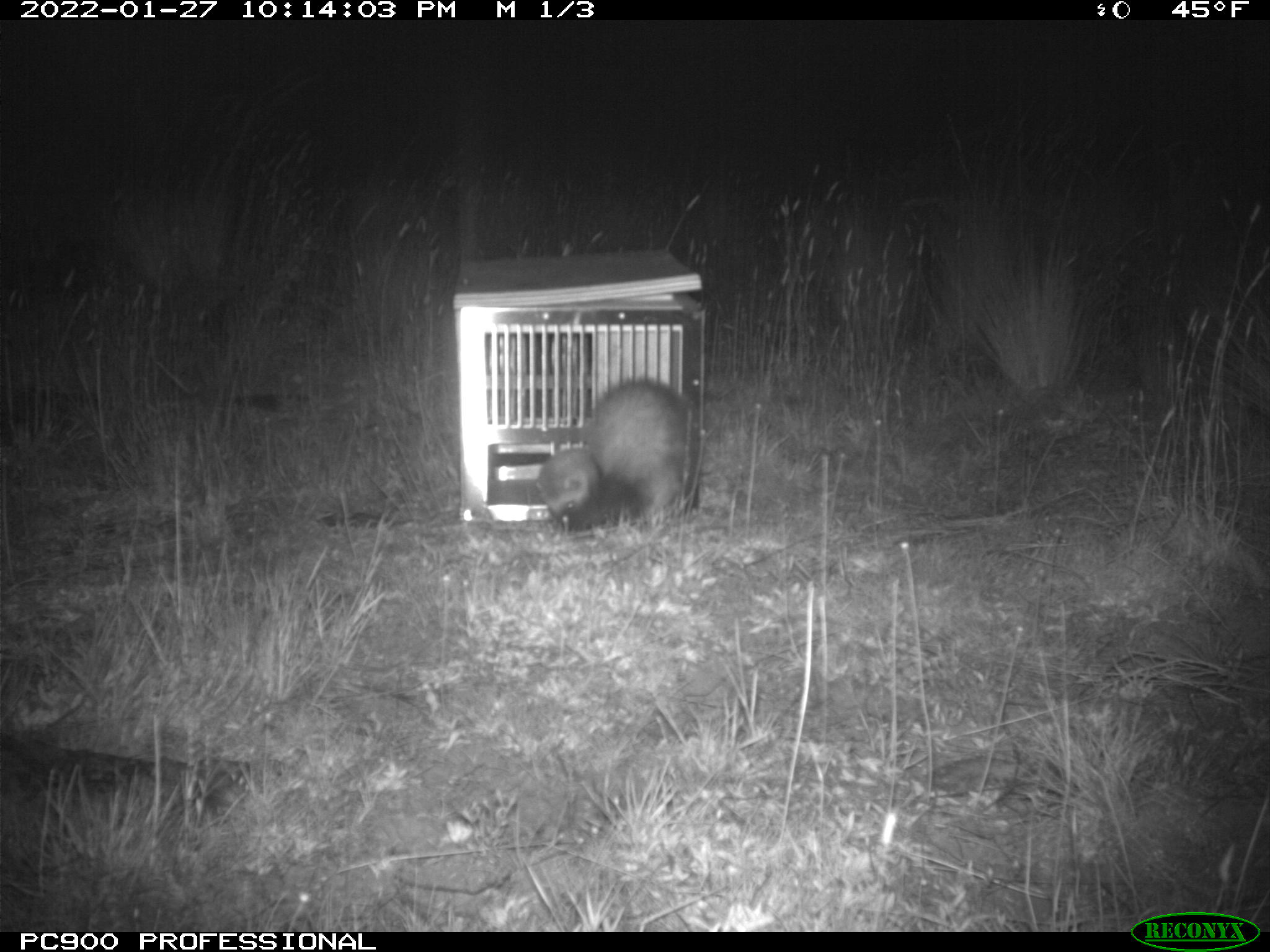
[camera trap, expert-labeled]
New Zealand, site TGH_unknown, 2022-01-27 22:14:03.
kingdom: Animalia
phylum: Chordata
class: Mammalia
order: Carnivora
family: Mustelidae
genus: Mustela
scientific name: Mustela furo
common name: ferret